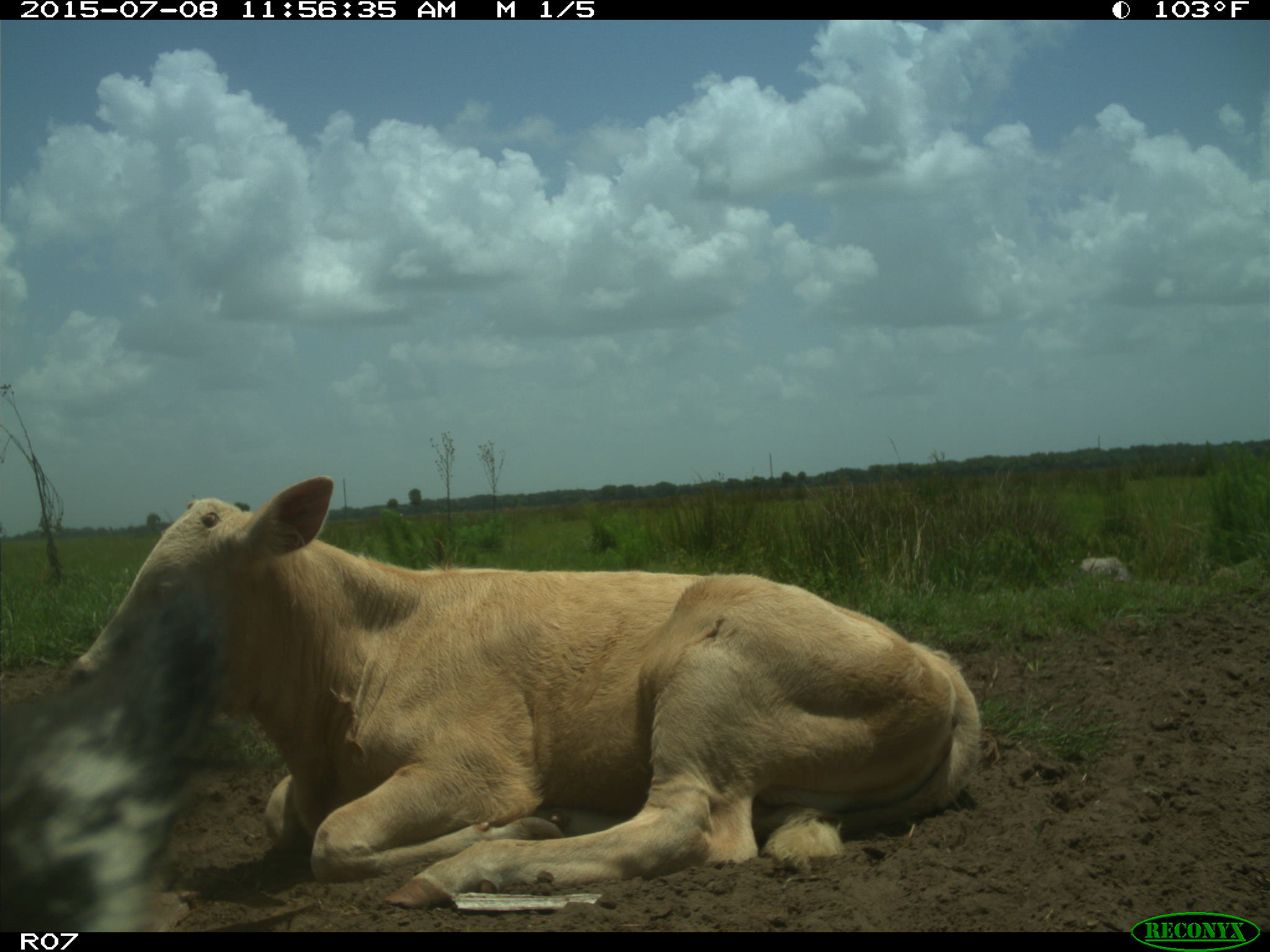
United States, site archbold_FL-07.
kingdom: Animalia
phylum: Chordata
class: Mammalia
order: Artiodactyla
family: Bovidae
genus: Bos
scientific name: Bos taurus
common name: domestic cow